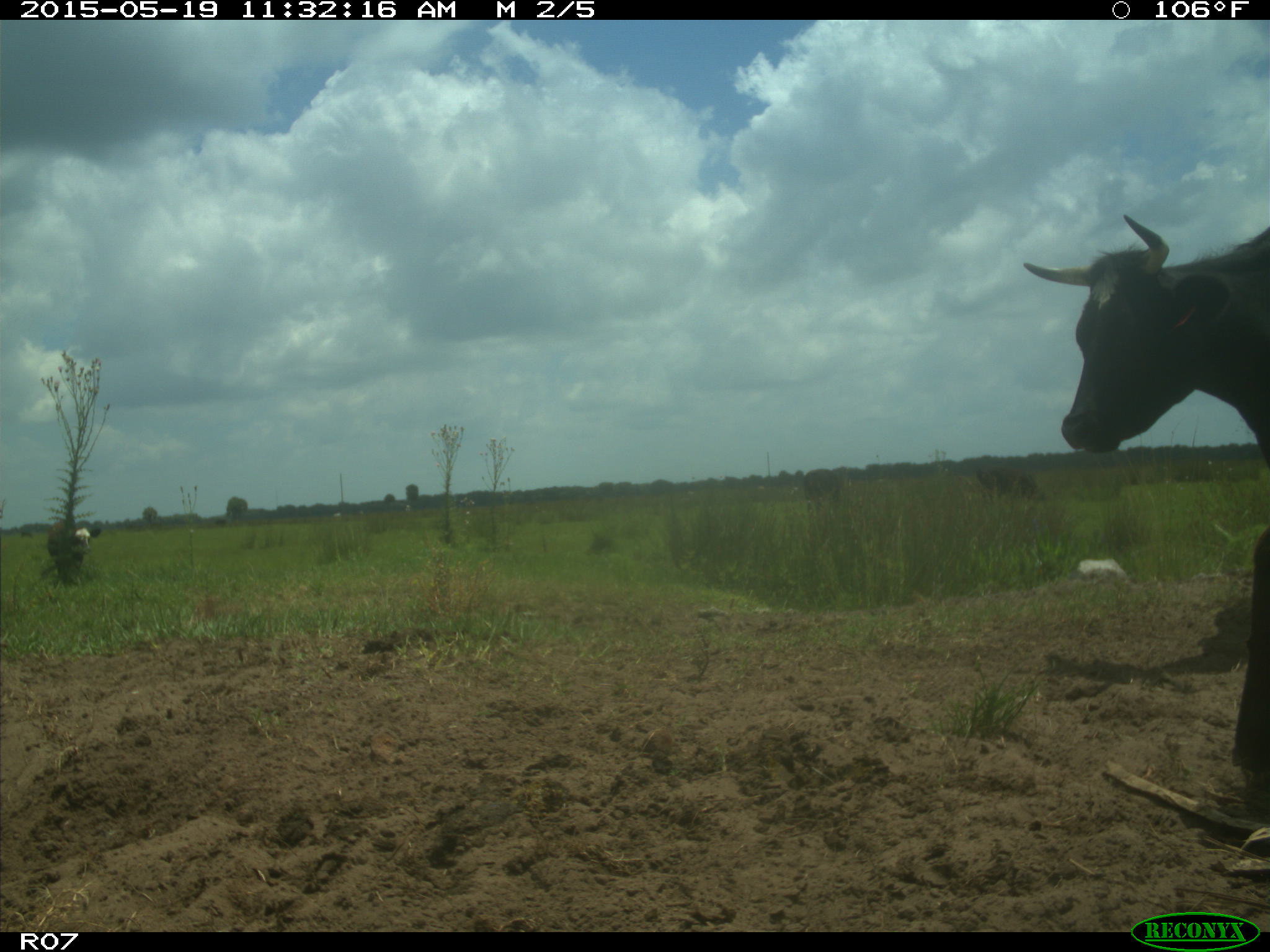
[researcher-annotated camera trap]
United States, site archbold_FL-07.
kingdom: Animalia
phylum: Chordata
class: Mammalia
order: Artiodactyla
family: Bovidae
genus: Bos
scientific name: Bos taurus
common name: domestic cow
Bos taurus (domestic cow).